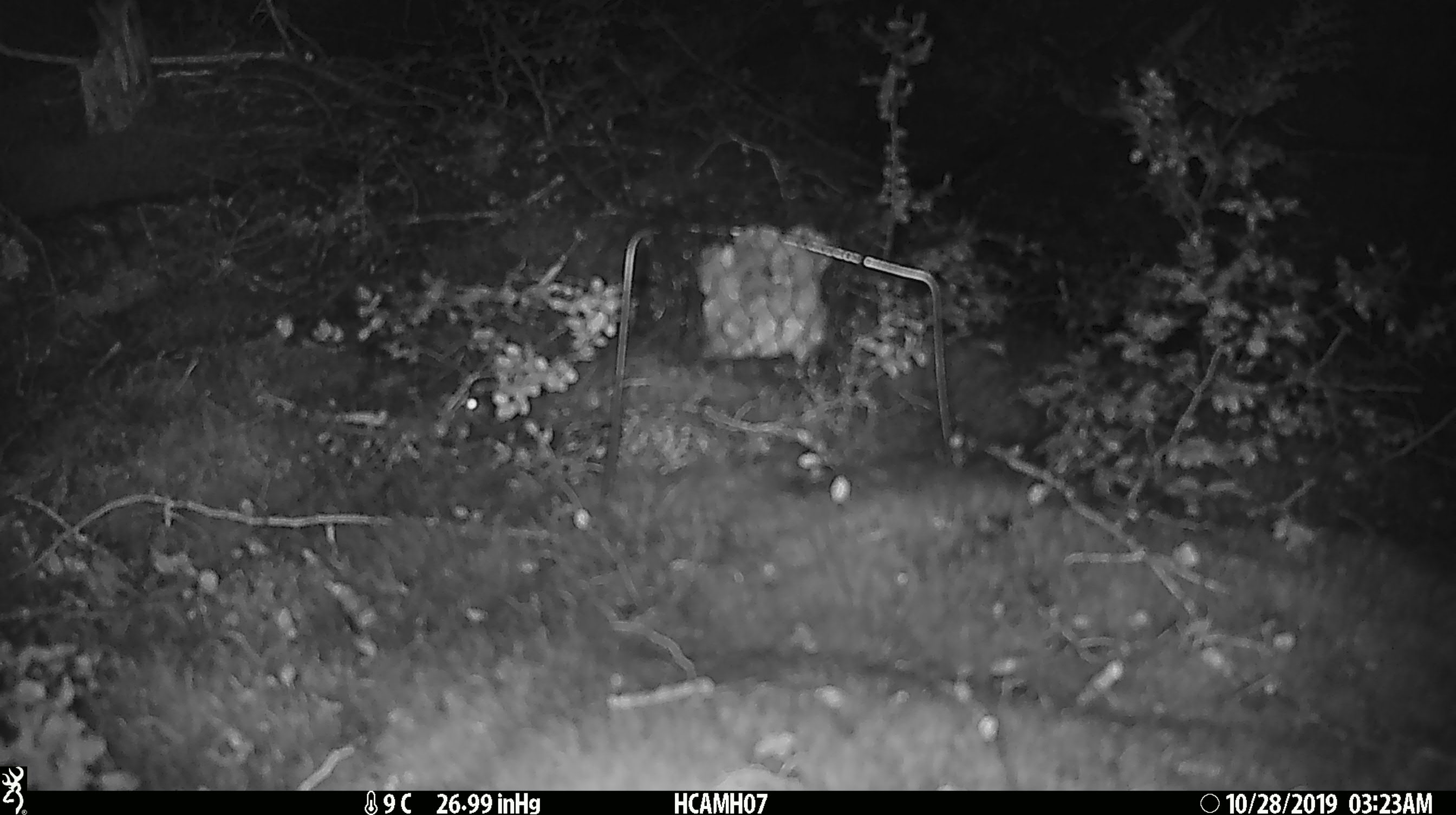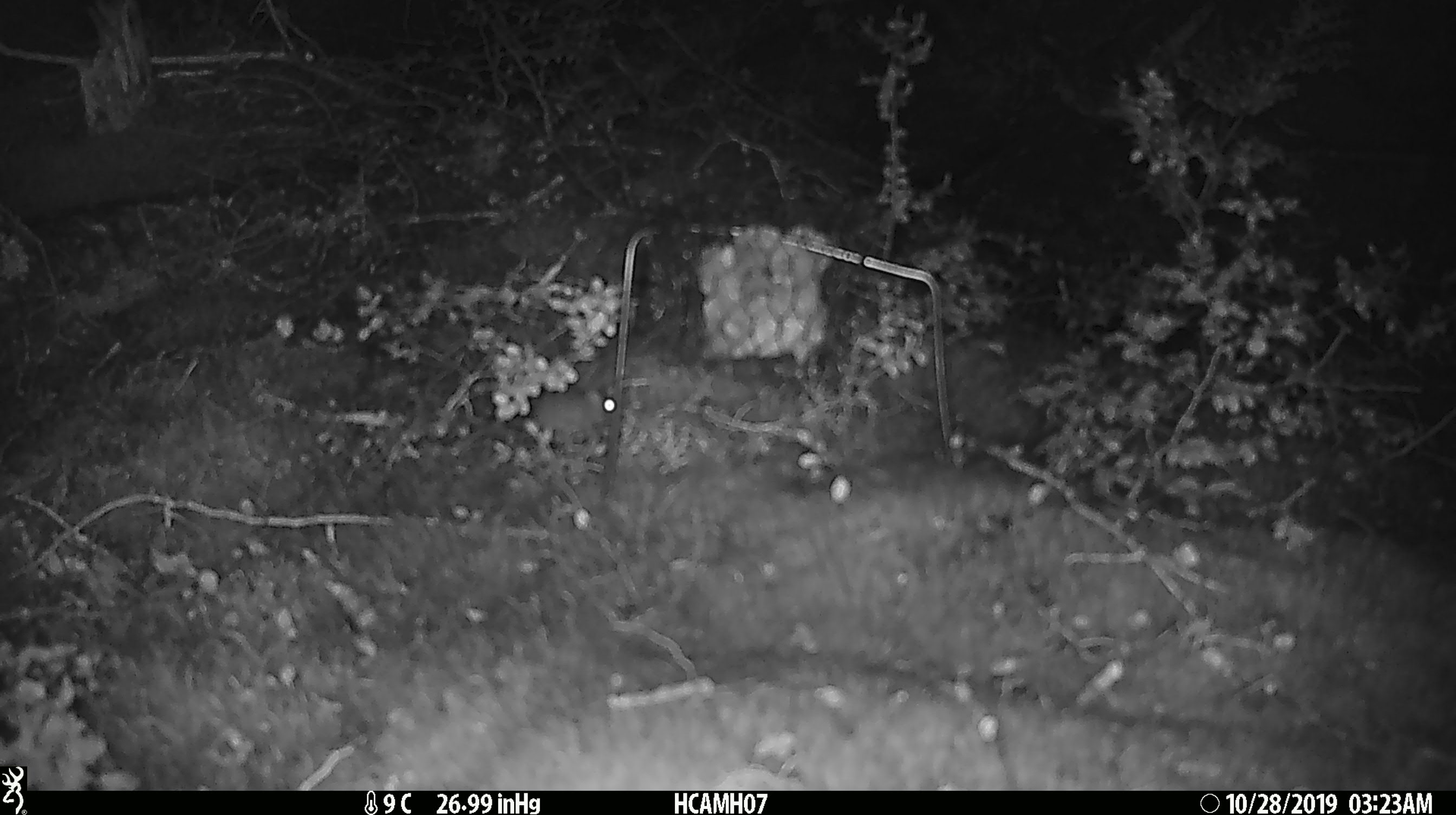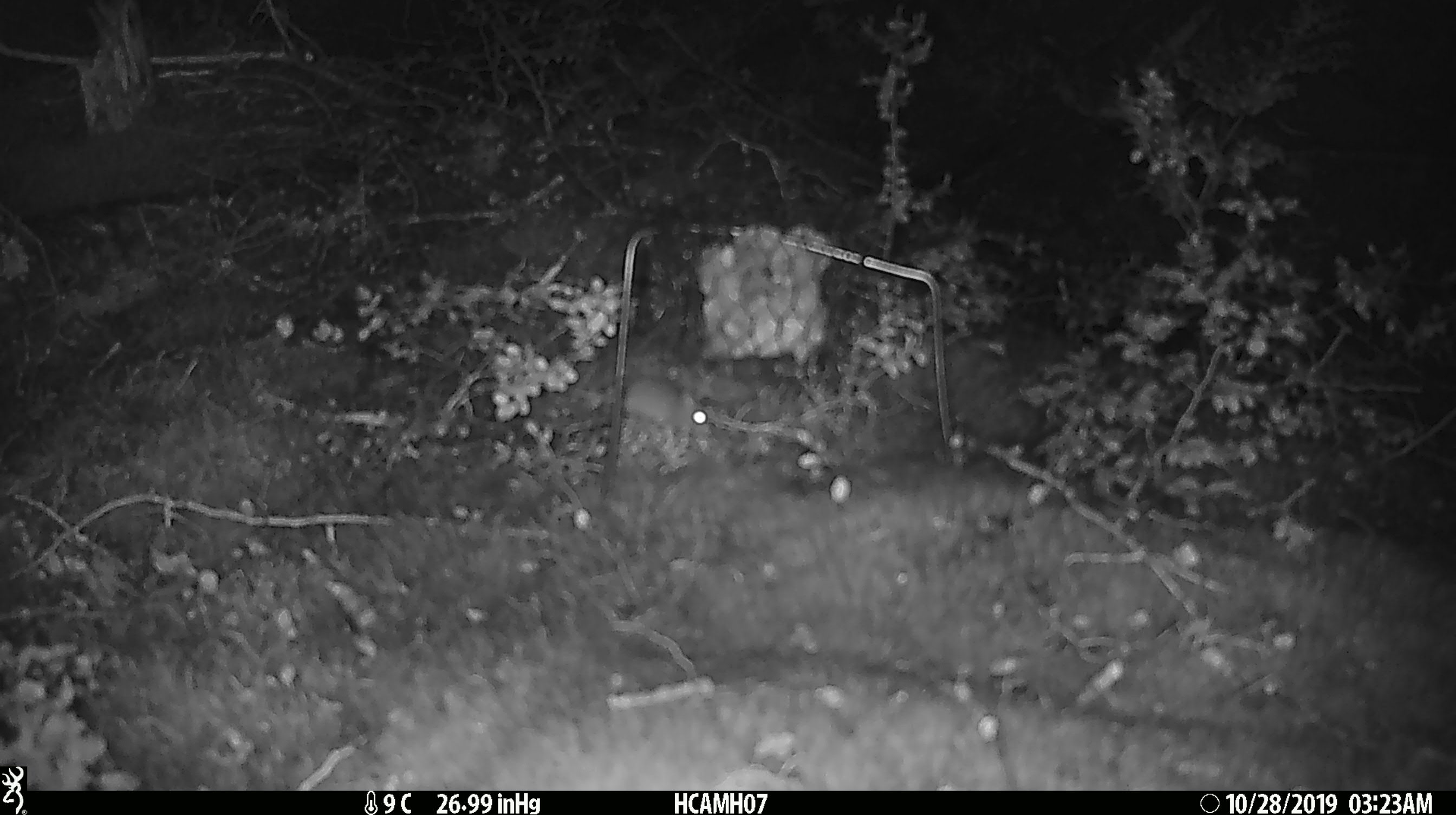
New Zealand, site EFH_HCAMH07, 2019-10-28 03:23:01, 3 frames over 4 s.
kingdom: Animalia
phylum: Chordata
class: Mammalia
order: Rodentia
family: Muridae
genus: Mus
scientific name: Mus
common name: mouse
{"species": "mouse (Mus)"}